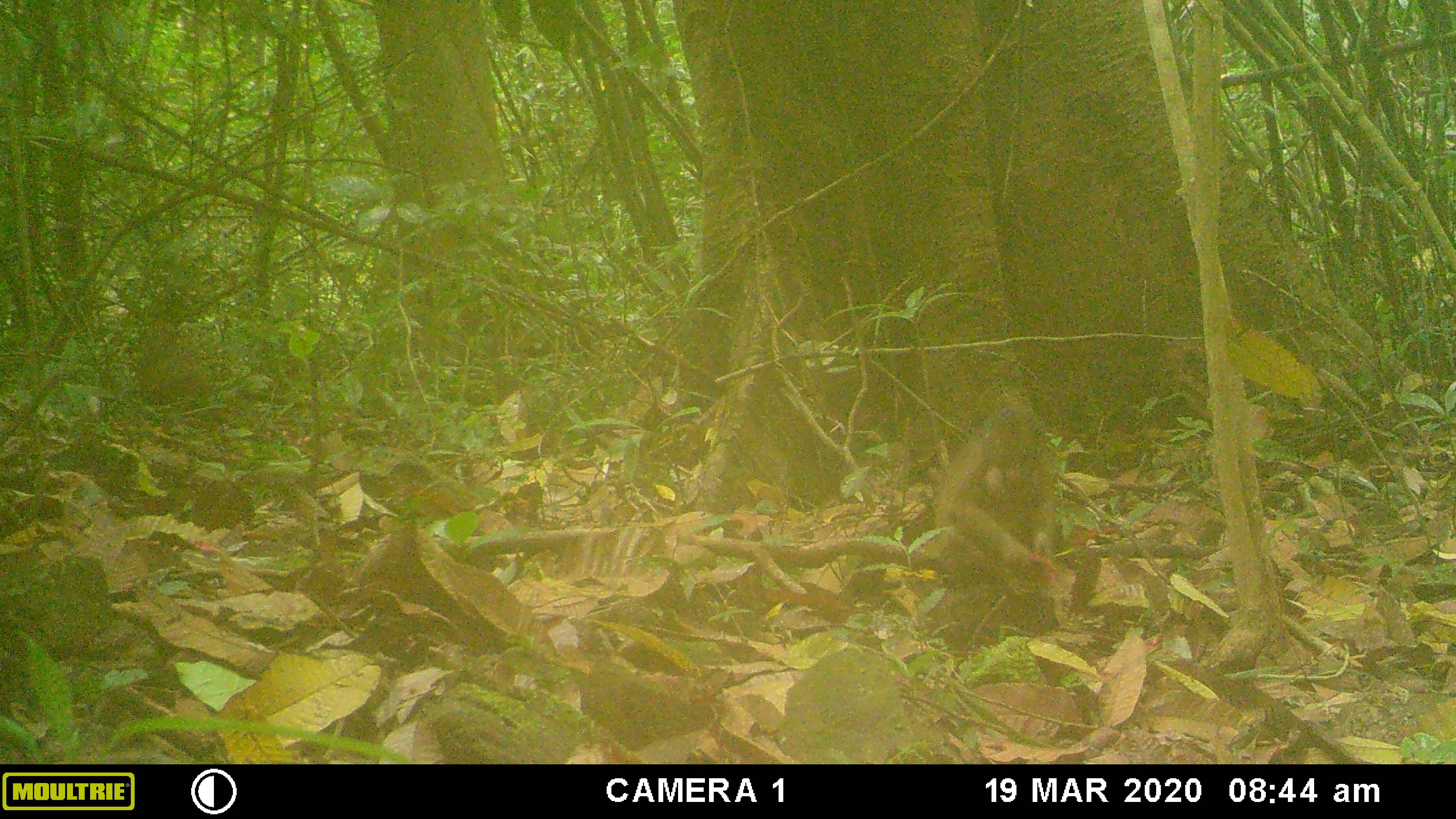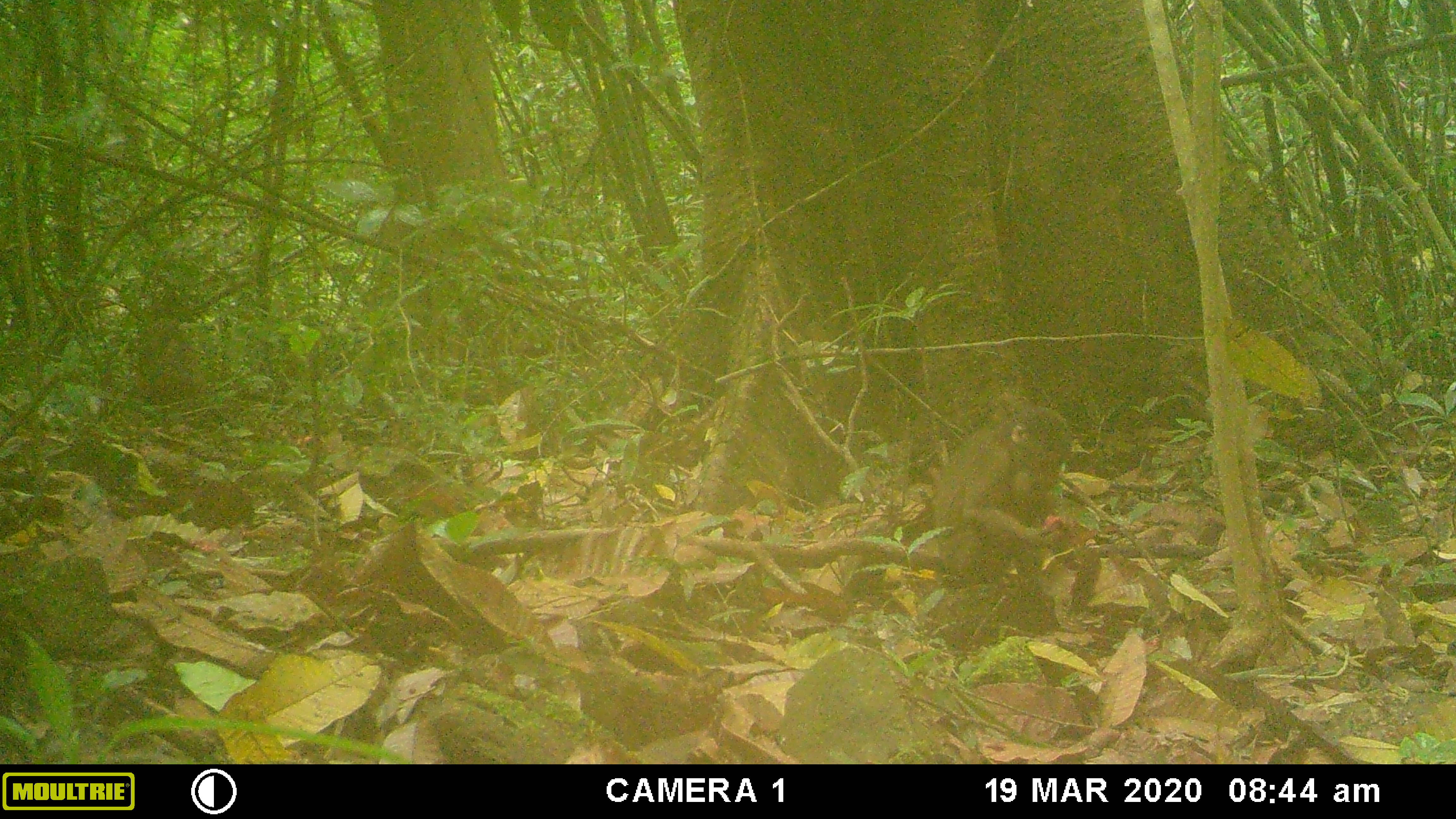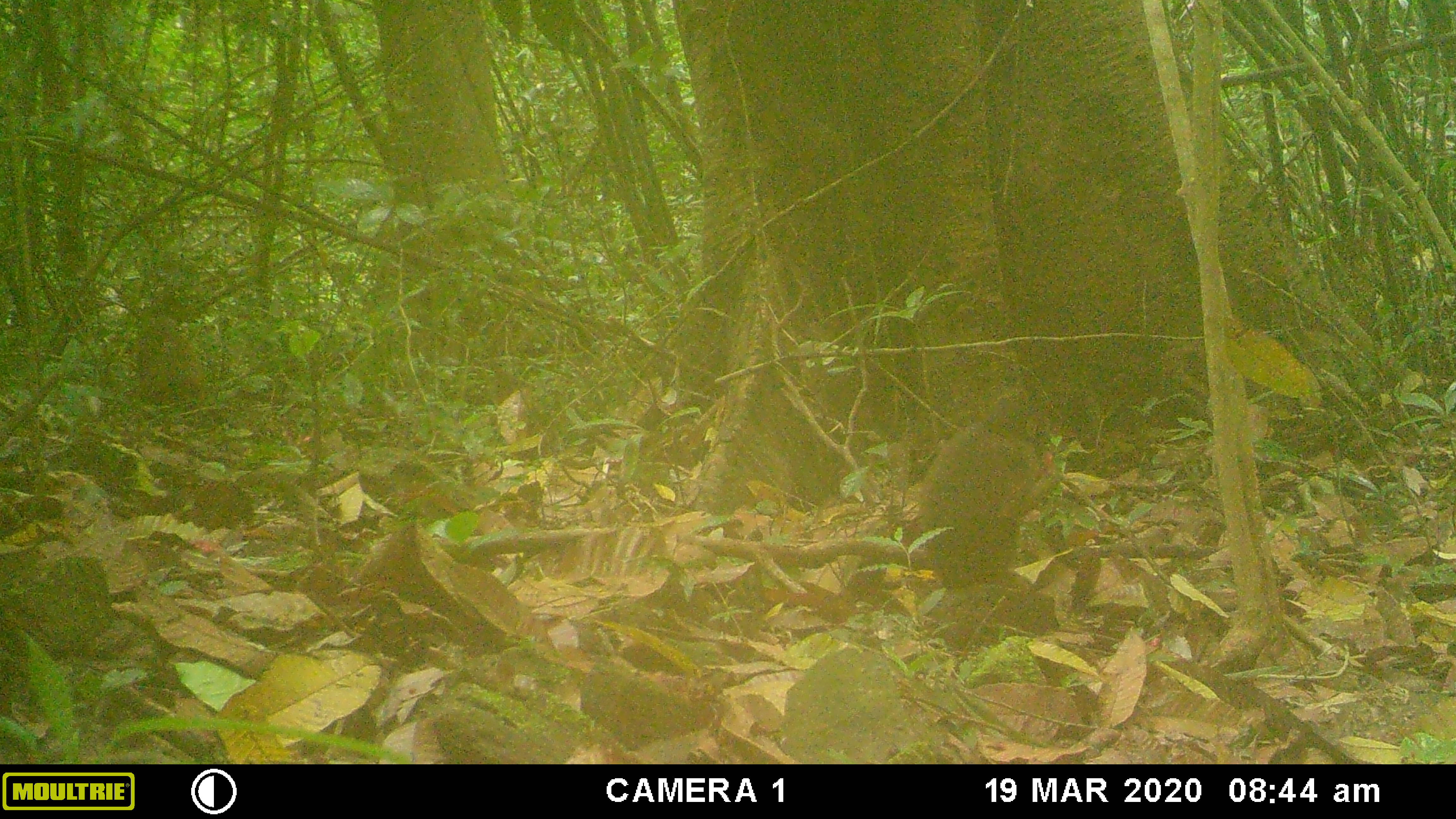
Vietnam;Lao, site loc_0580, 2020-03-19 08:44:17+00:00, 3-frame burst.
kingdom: Animalia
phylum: Chordata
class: Mammalia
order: Primates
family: Cercopithecidae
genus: Macaca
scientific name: Macaca arctoides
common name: stump-tailed macaque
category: stump tailed macaque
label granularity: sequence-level